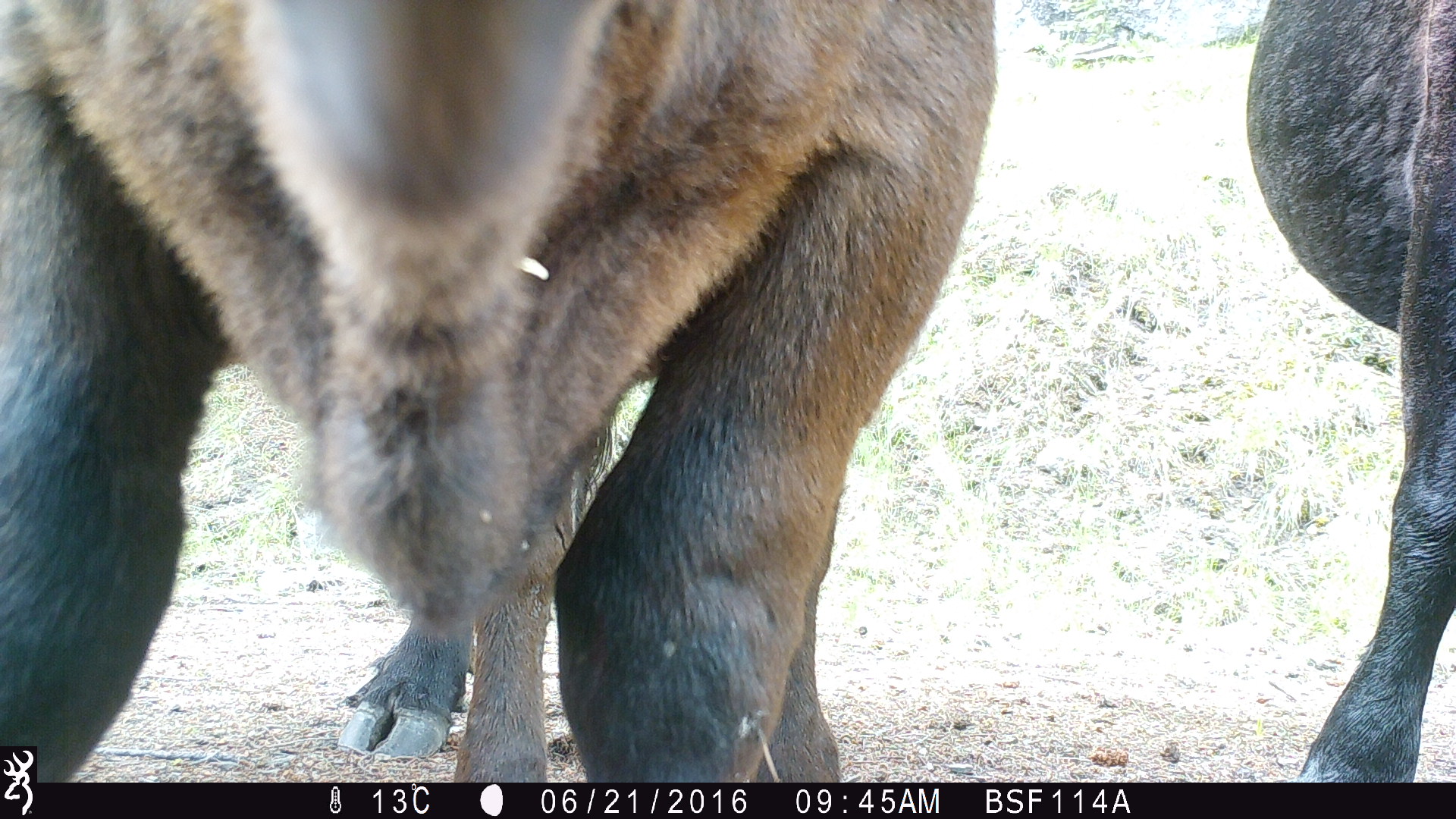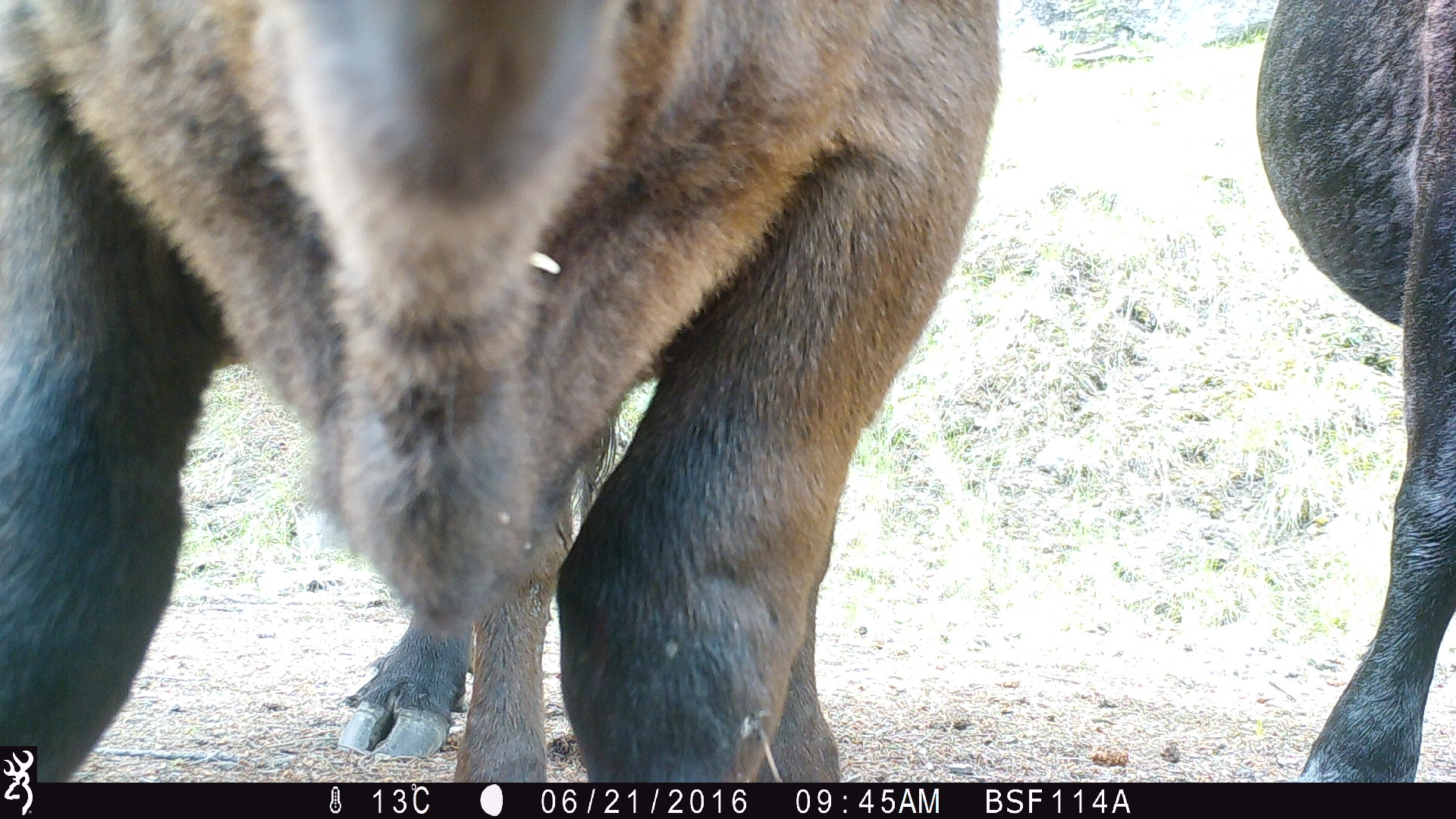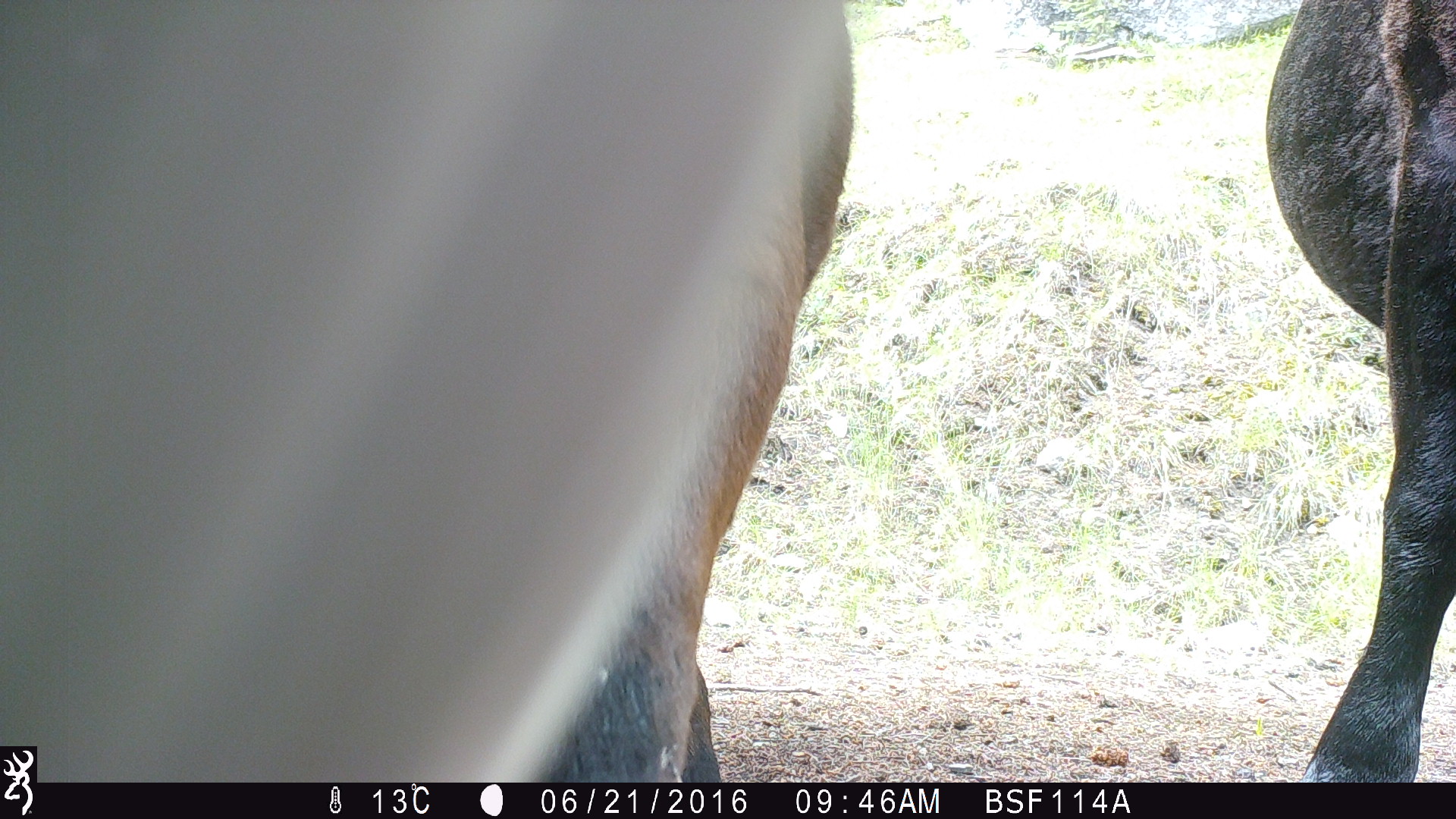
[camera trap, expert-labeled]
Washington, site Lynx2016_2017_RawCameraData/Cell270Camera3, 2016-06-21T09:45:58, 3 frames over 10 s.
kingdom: Animalia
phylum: Chordata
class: Mammalia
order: Artiodactyla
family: Bovidae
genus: Bos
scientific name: Bos taurus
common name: domestic cattle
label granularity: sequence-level